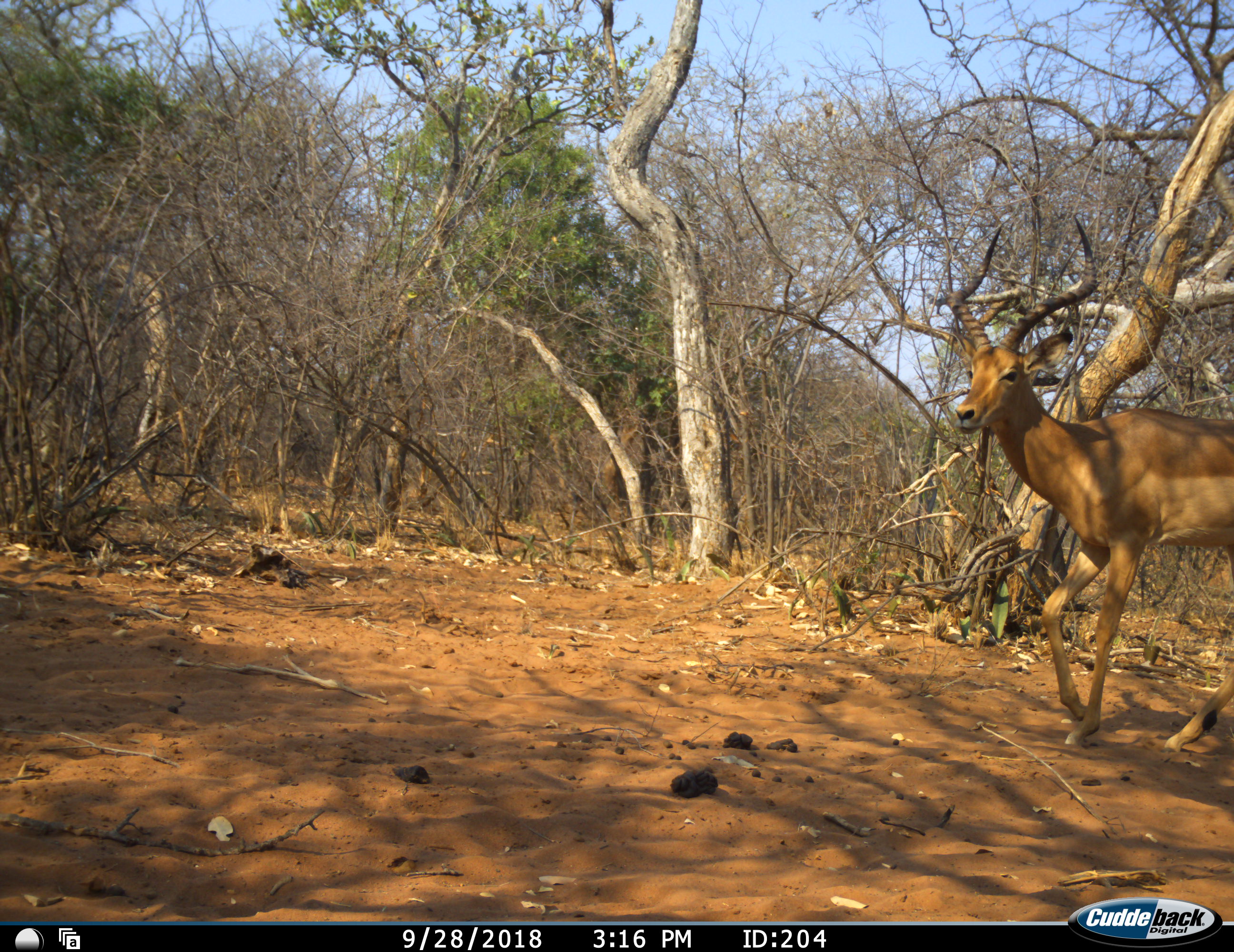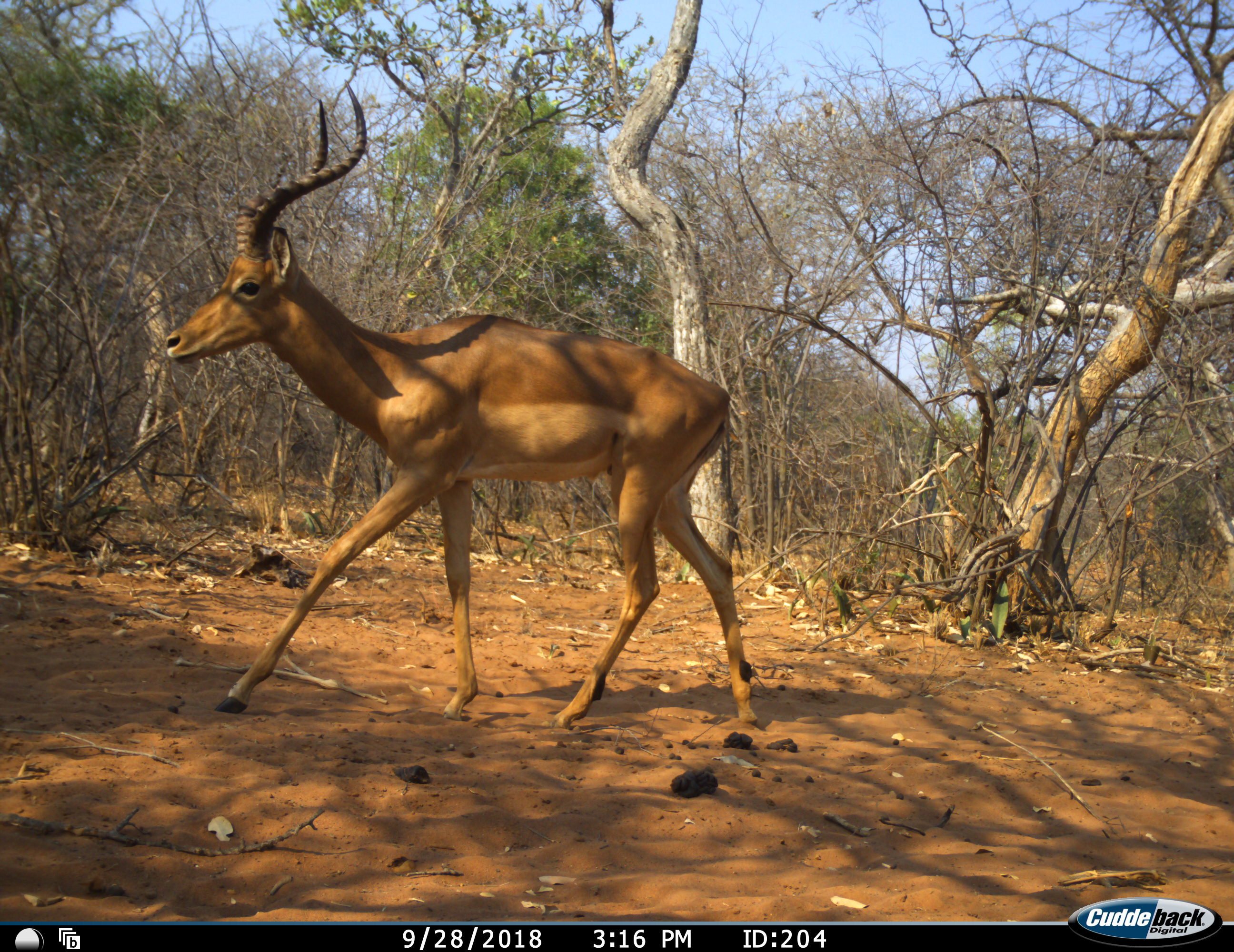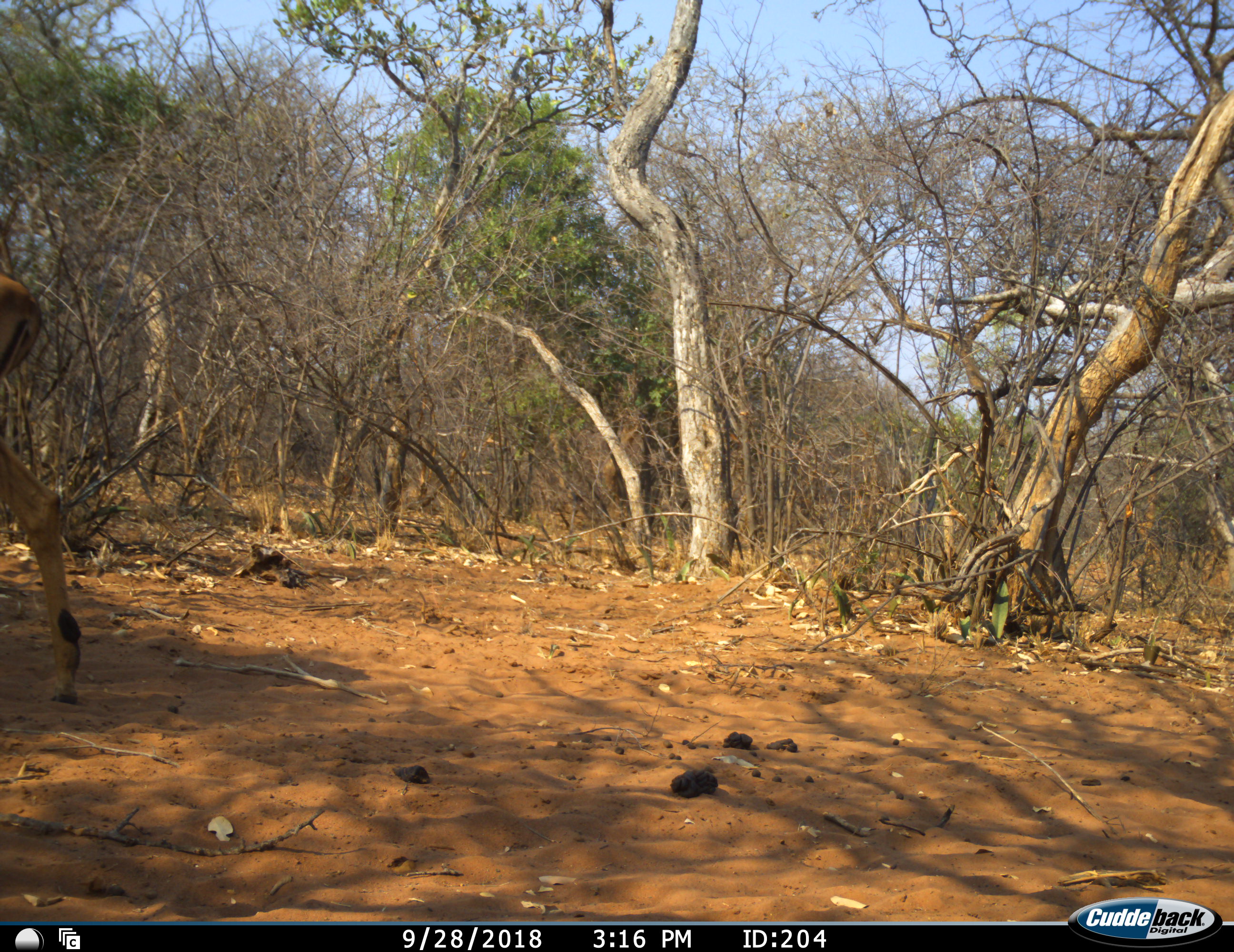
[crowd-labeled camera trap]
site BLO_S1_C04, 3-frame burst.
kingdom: Animalia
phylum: Chordata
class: Mammalia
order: Artiodactyla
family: Bovidae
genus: Aepyceros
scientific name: Aepyceros melampus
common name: impala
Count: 1.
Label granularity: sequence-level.